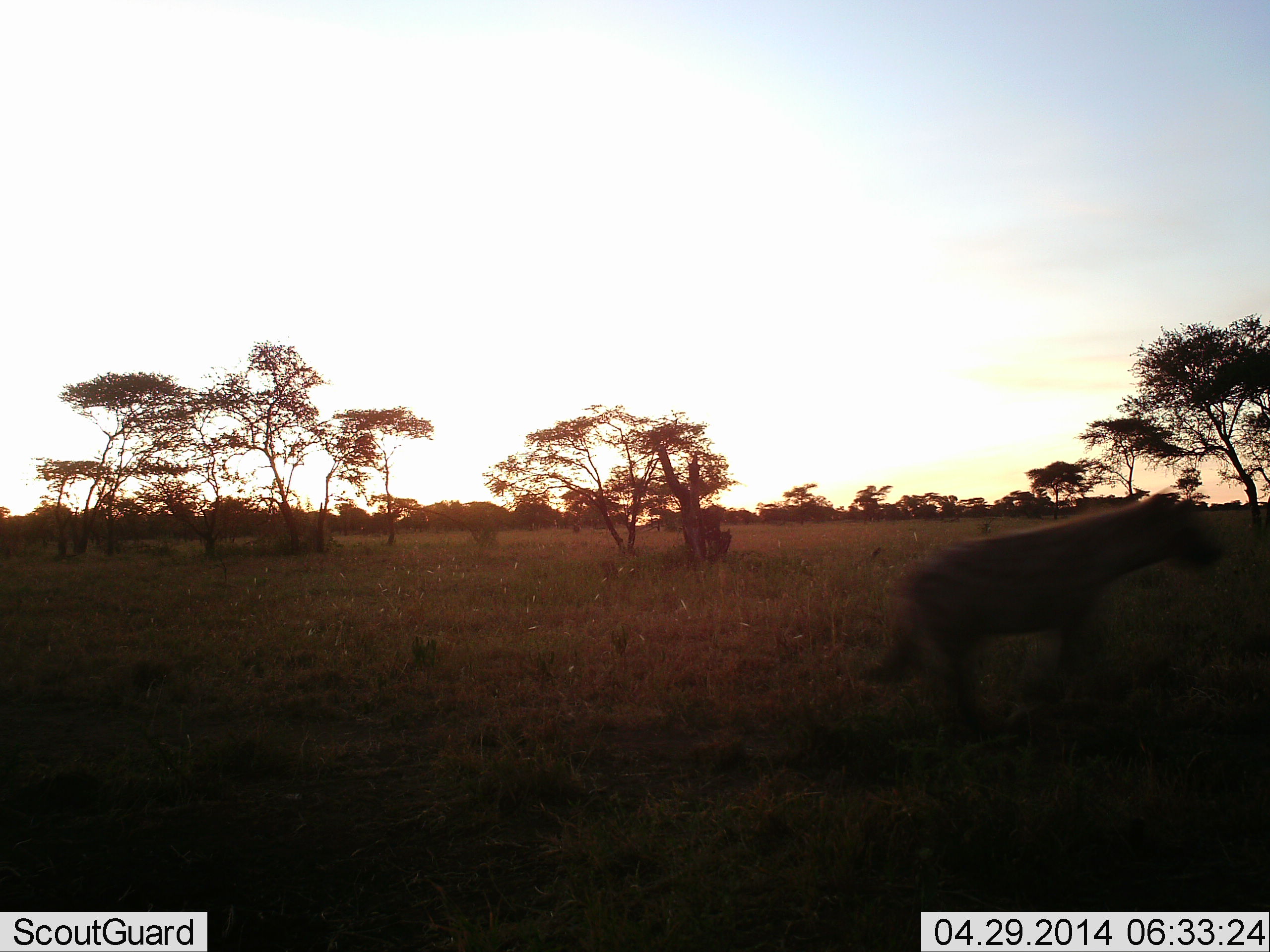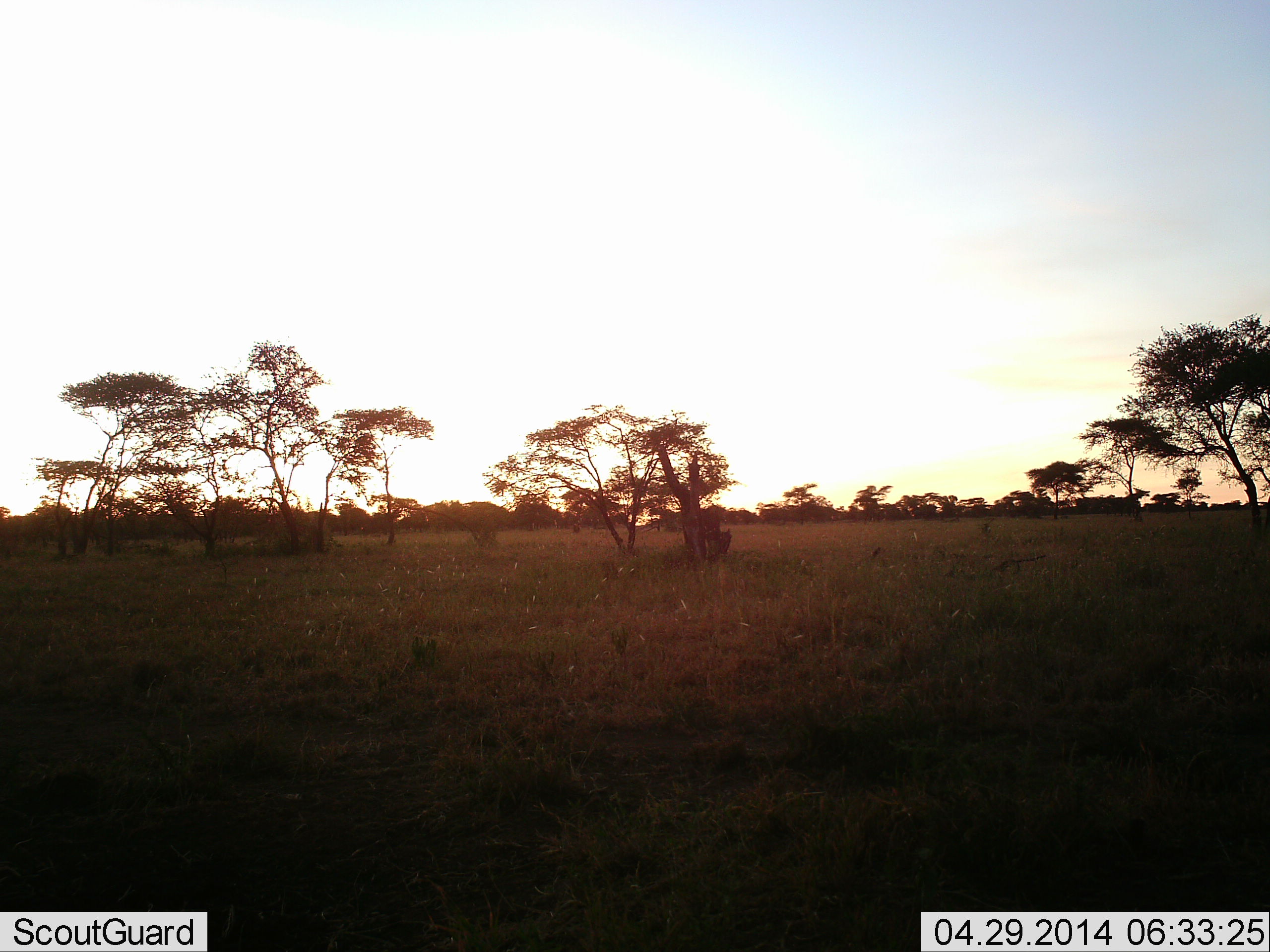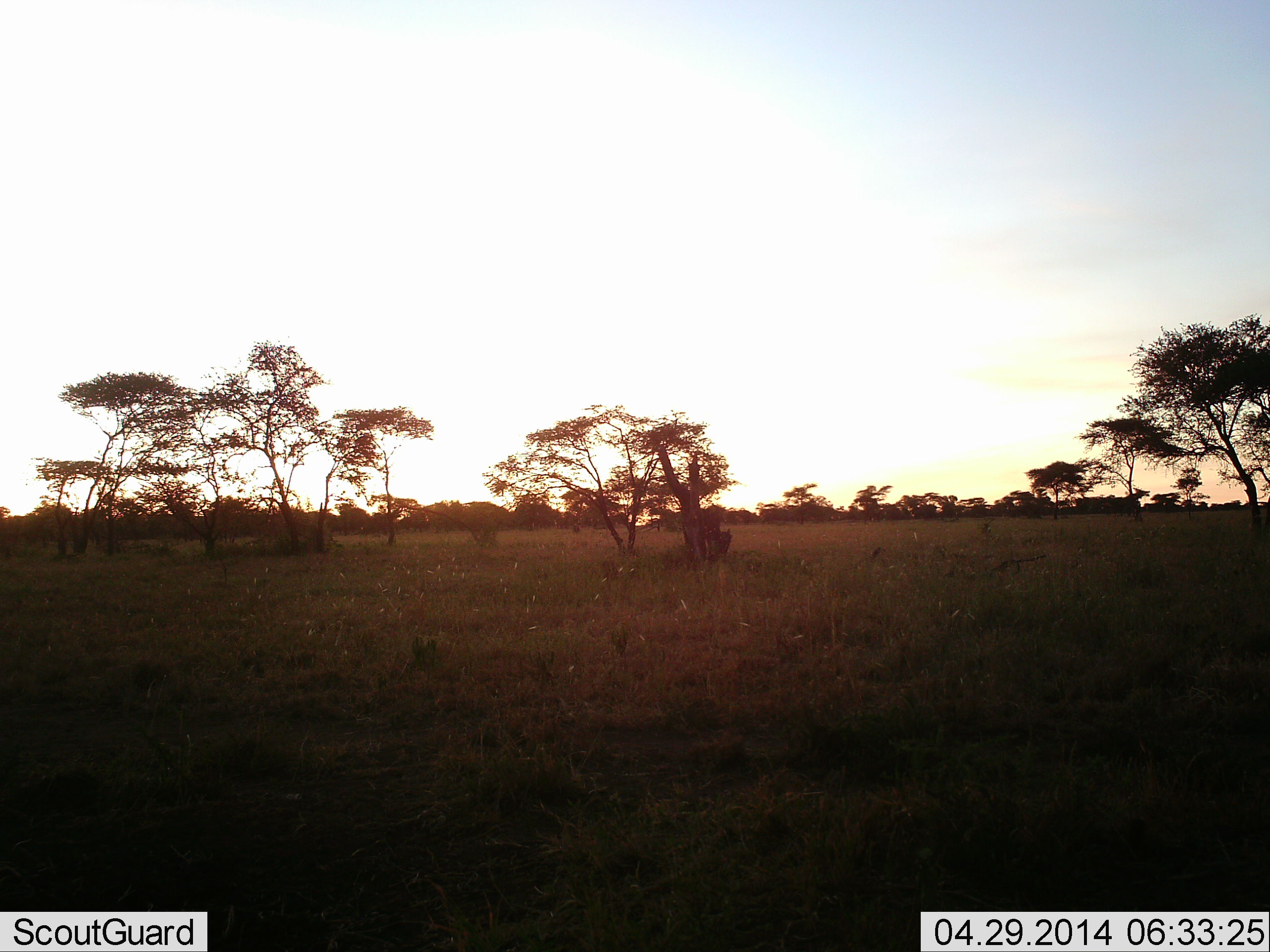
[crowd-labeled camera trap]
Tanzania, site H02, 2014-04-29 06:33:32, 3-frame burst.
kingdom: Animalia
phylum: Chordata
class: Mammalia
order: Carnivora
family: Hyaenidae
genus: Crocuta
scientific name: Crocuta crocuta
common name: spotted hyena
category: hyenaspotted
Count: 1.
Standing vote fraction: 0%.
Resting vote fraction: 0%.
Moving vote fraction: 100%.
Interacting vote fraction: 0%.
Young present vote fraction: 0%.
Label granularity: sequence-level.